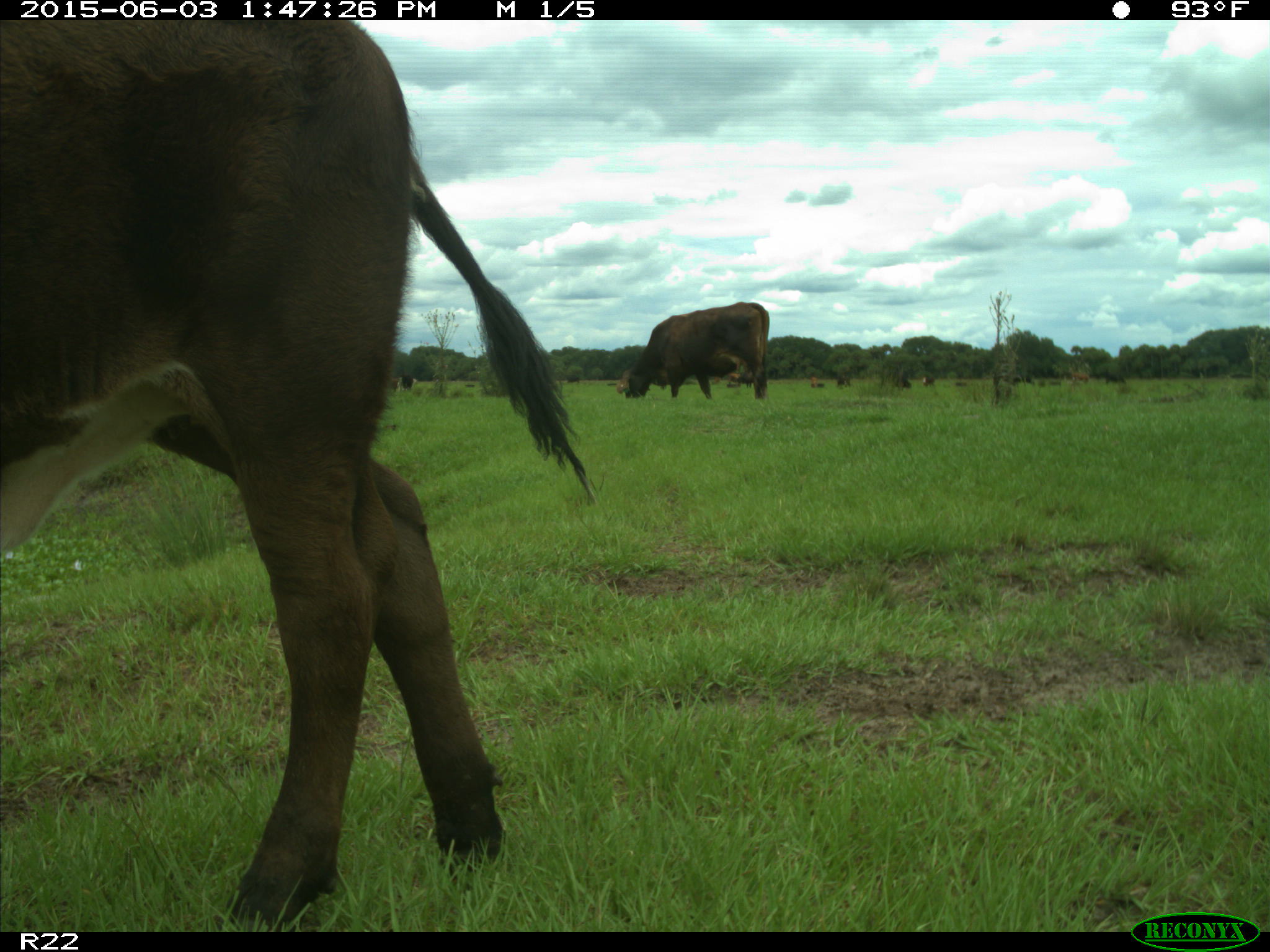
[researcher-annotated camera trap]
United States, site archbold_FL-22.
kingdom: Animalia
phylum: Chordata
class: Mammalia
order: Artiodactyla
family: Bovidae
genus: Bos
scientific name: Bos taurus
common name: domestic cow